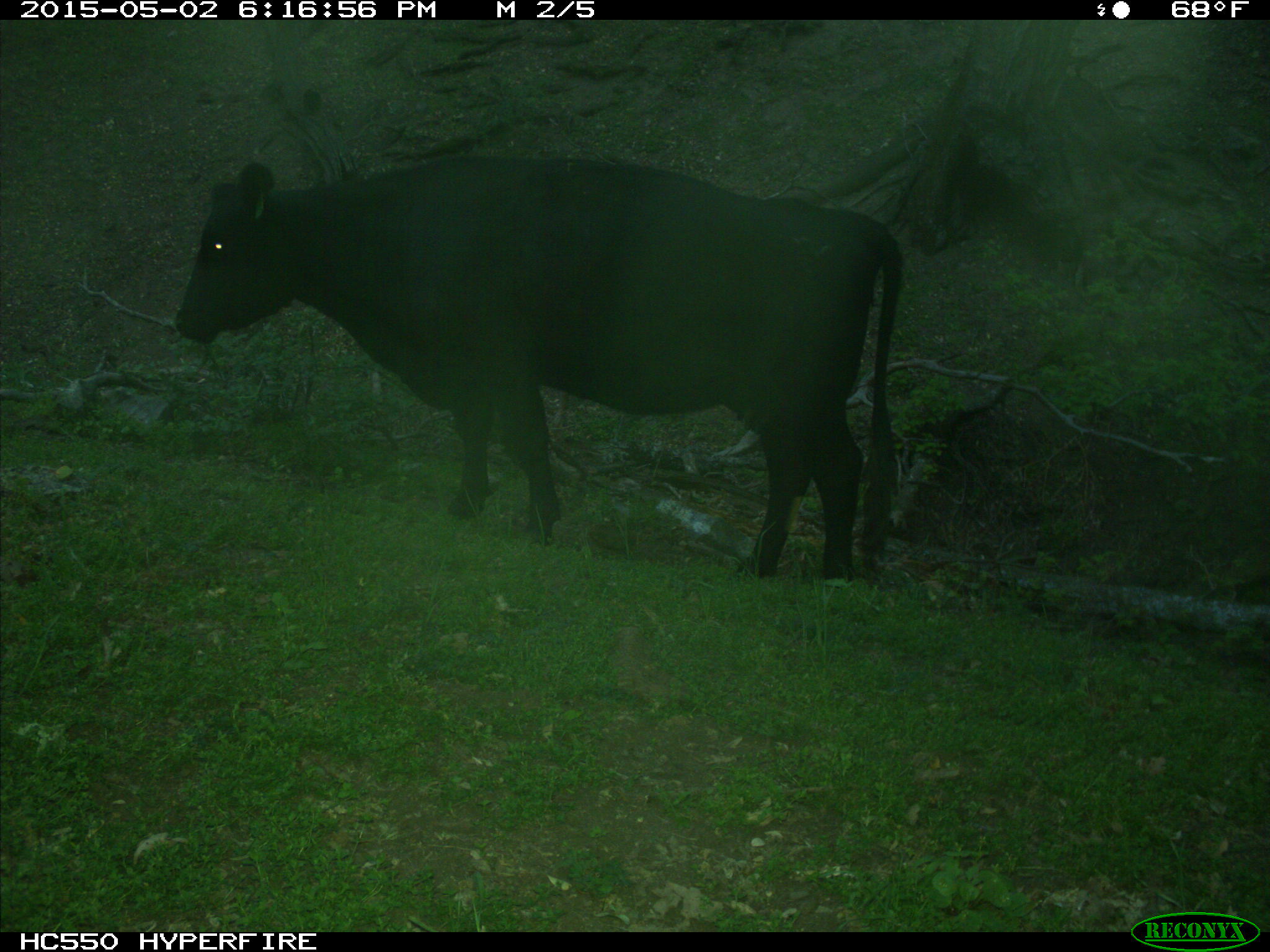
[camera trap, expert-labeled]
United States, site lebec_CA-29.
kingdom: Animalia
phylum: Chordata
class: Mammalia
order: Artiodactyla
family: Bovidae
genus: Bos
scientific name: Bos taurus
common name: domestic cow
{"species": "Bos taurus (domestic cow)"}